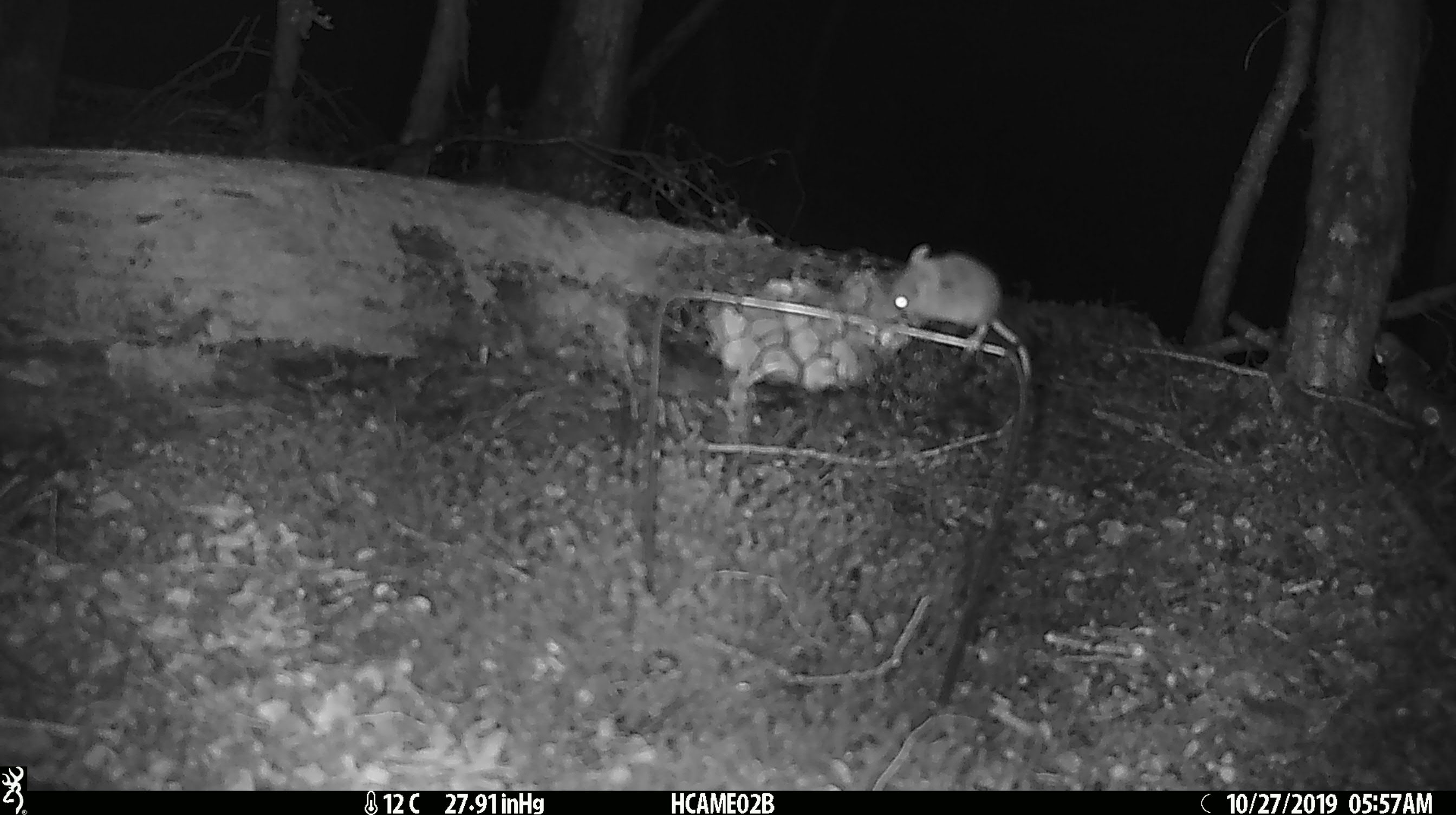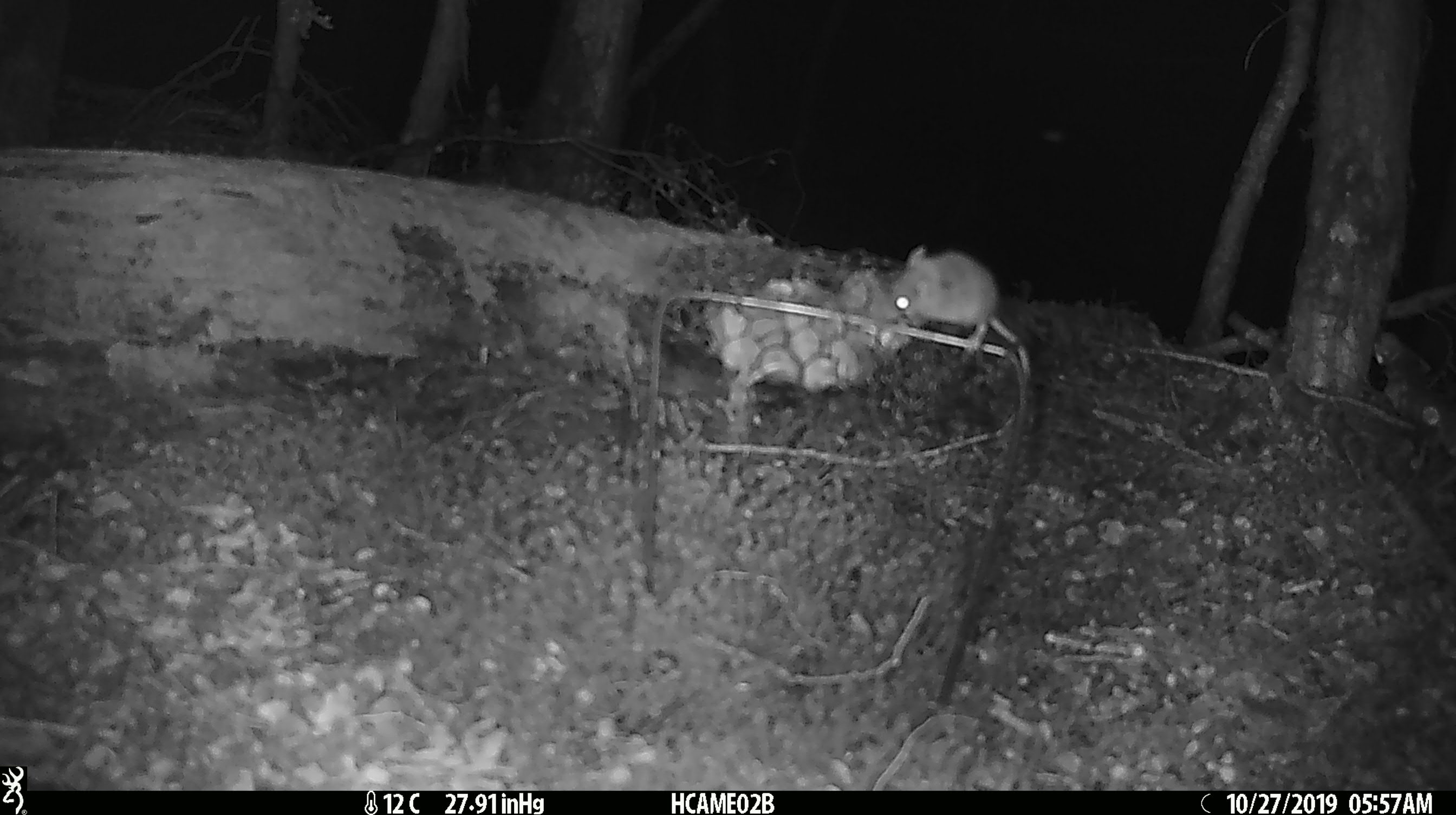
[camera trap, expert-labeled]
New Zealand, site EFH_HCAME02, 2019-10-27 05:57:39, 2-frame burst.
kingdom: Animalia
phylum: Chordata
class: Mammalia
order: Rodentia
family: Muridae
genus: Mus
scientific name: Mus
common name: mouse